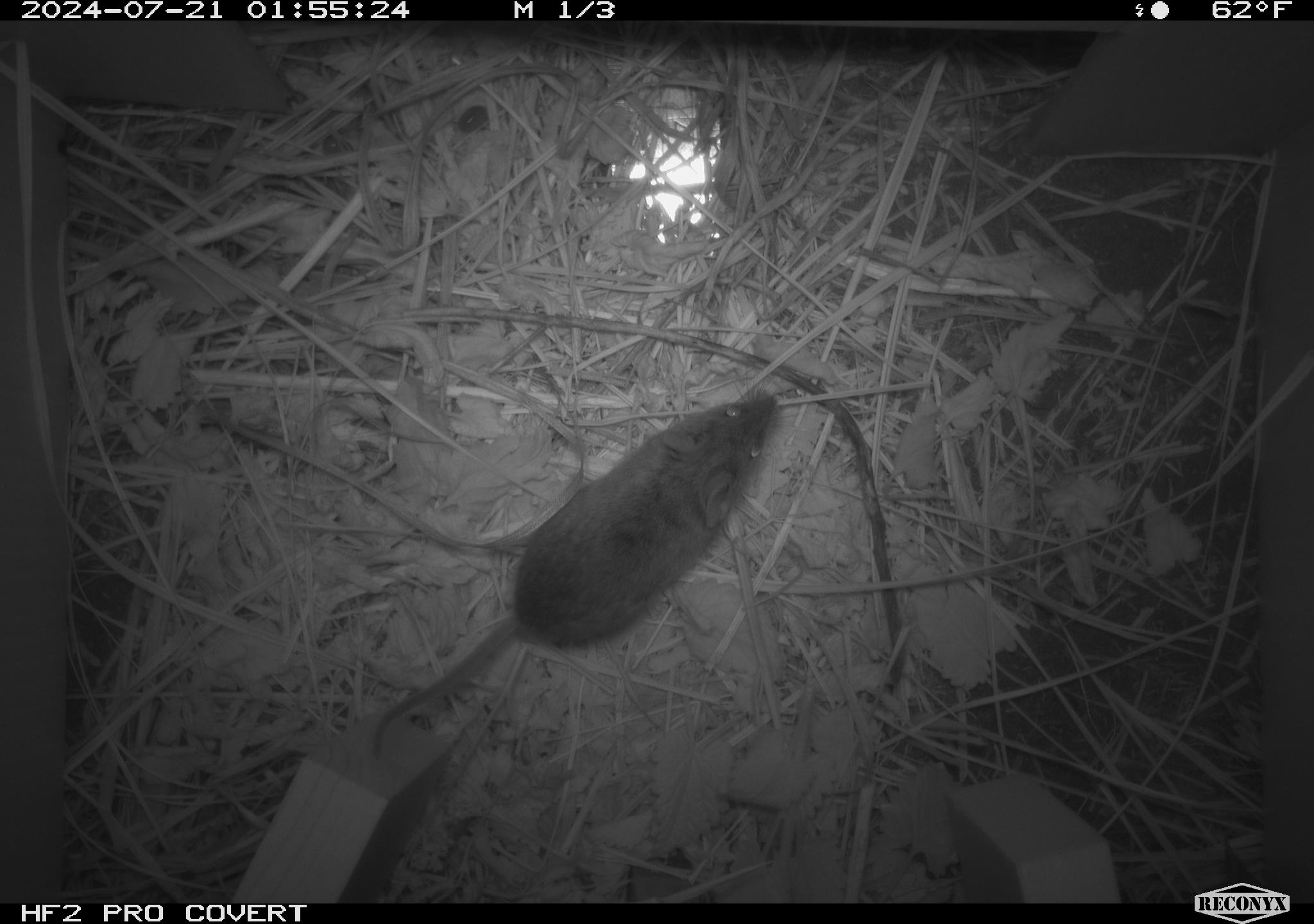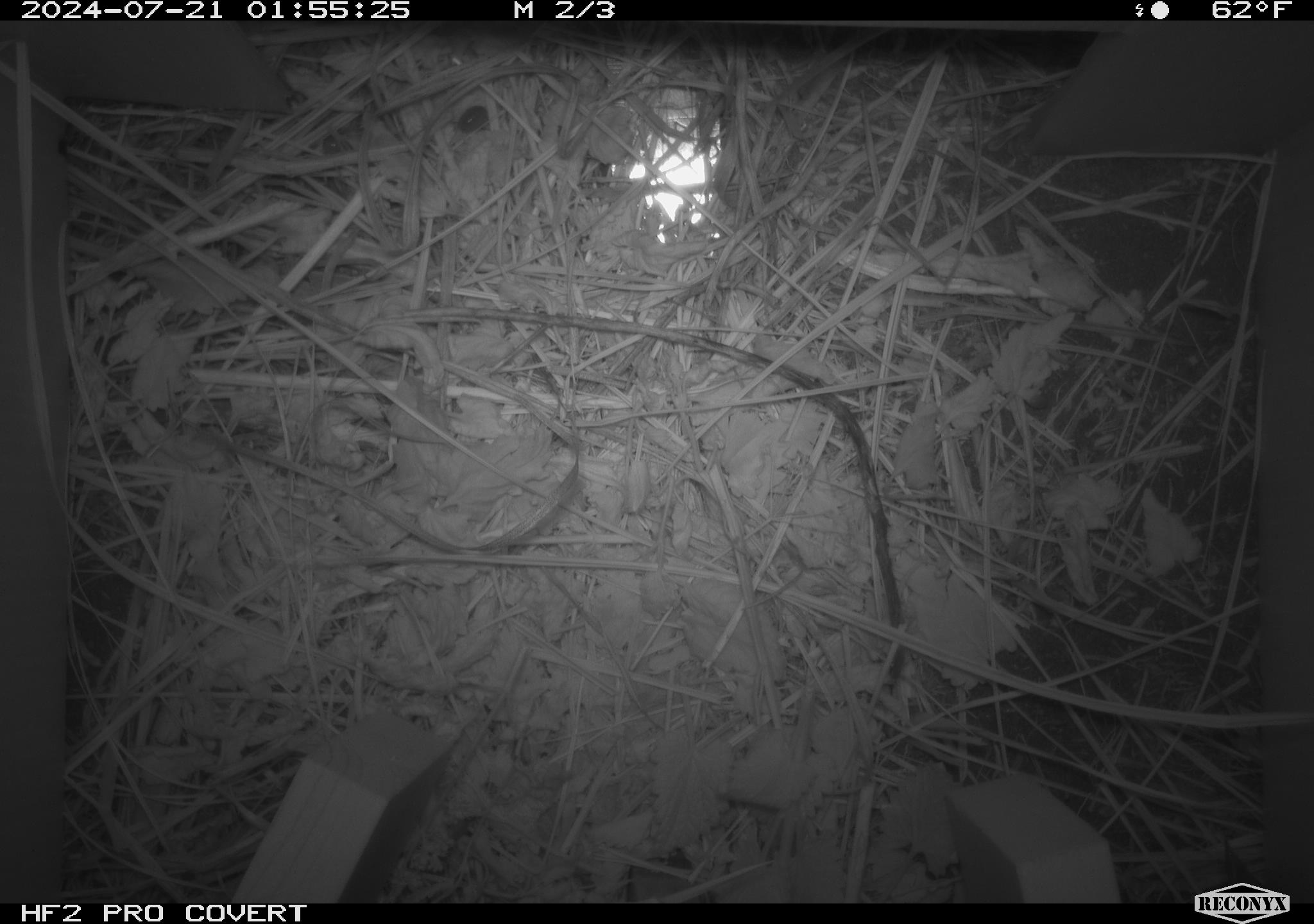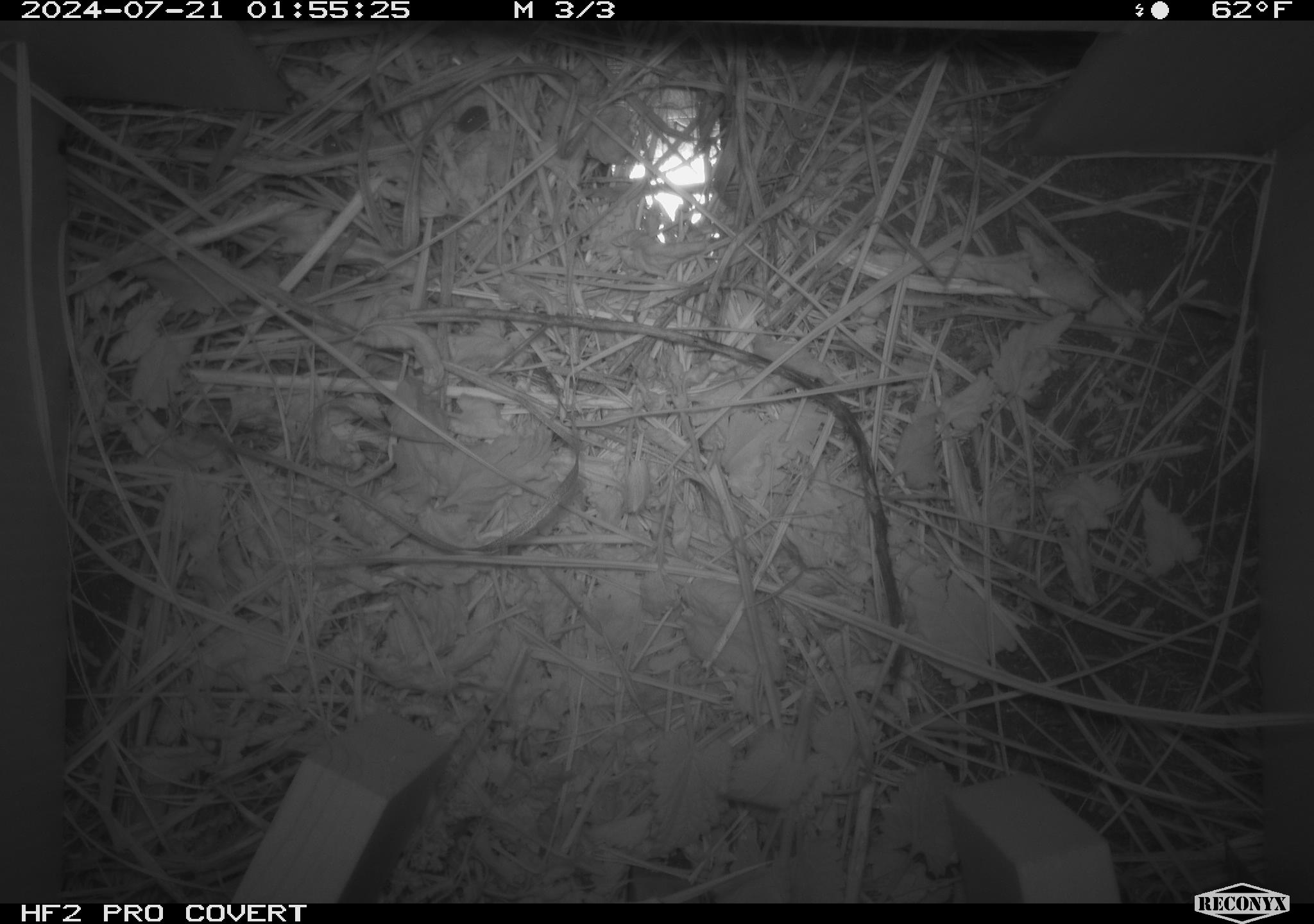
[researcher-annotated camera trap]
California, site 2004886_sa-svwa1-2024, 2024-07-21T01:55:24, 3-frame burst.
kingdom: Animalia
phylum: Chordata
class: Mammalia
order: Rodentia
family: Cricetidae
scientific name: Arvicolinae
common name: voles, lemmings, and muskrats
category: arvicolinae subfamily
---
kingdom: Animalia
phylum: Arthropoda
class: Malacostraca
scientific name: Malacostraca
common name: amphipods, crabs, isopods, krill, lobsters and shrimps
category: malacostracan